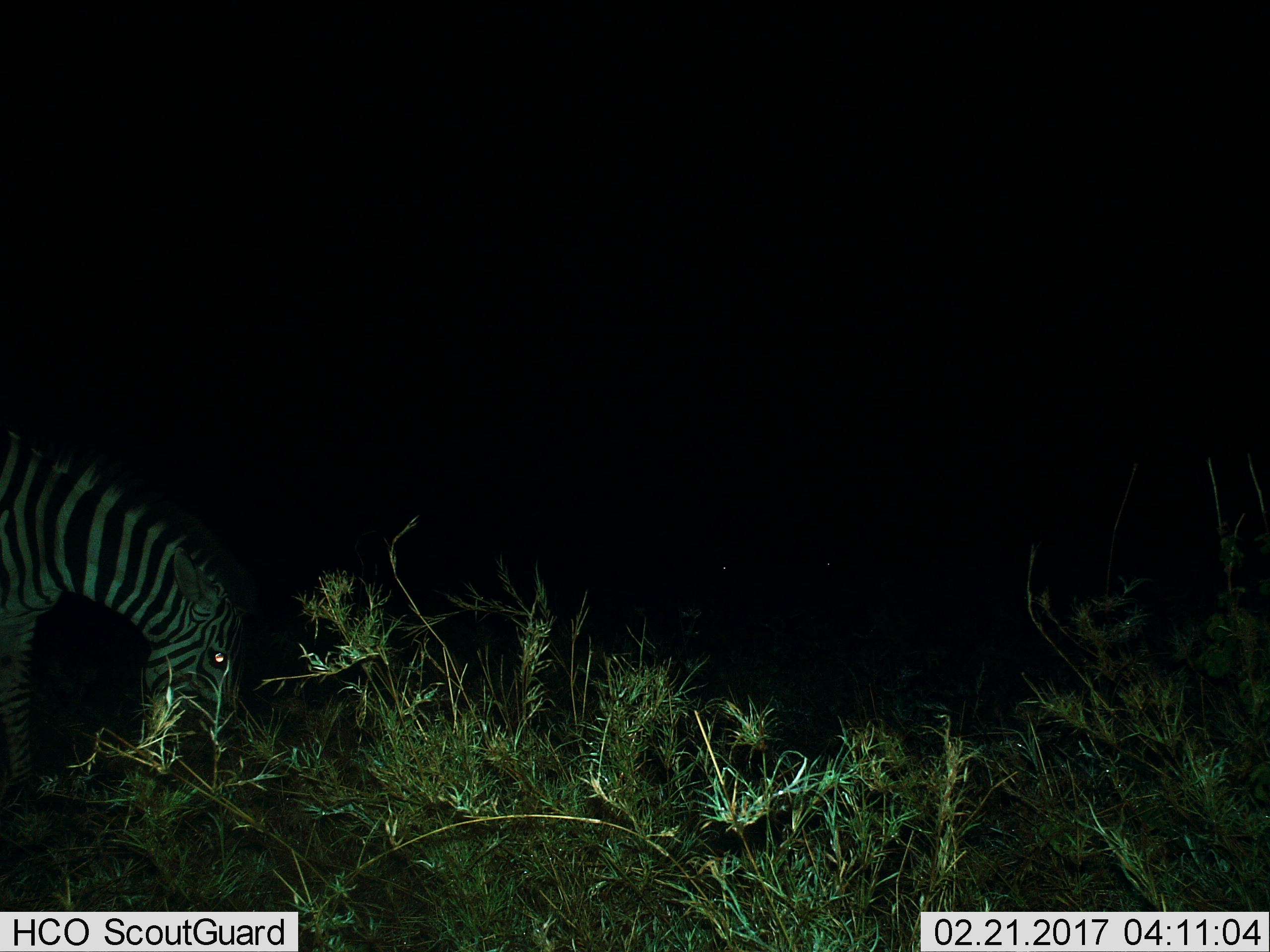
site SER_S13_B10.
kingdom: Animalia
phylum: Chordata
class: Mammalia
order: Perissodactyla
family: Equidae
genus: Equus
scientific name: Equus quagga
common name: plains zebra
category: zebraplains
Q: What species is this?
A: Zebraplains (plains zebra) (Equus quagga).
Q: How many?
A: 1.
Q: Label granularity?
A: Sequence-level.